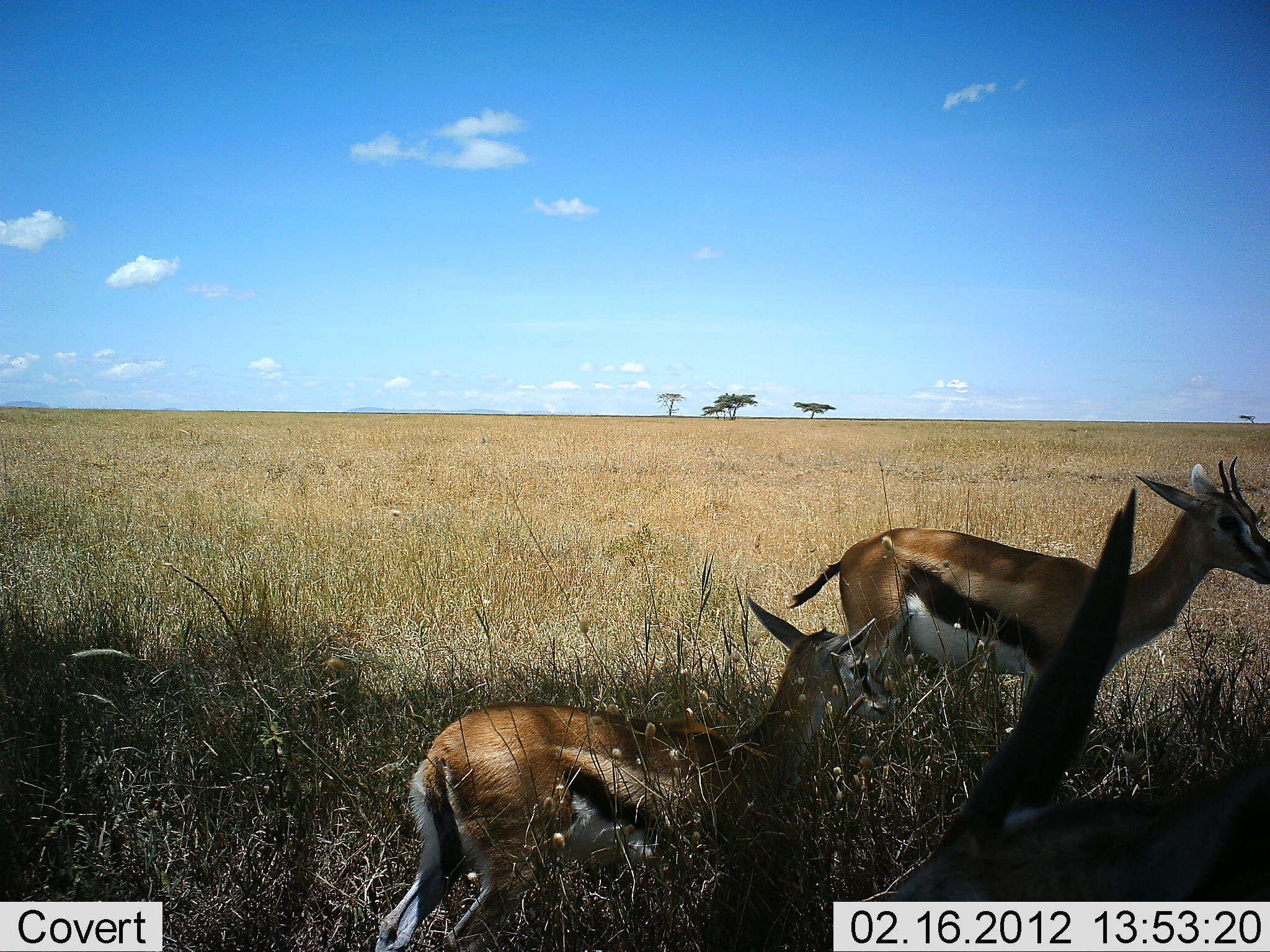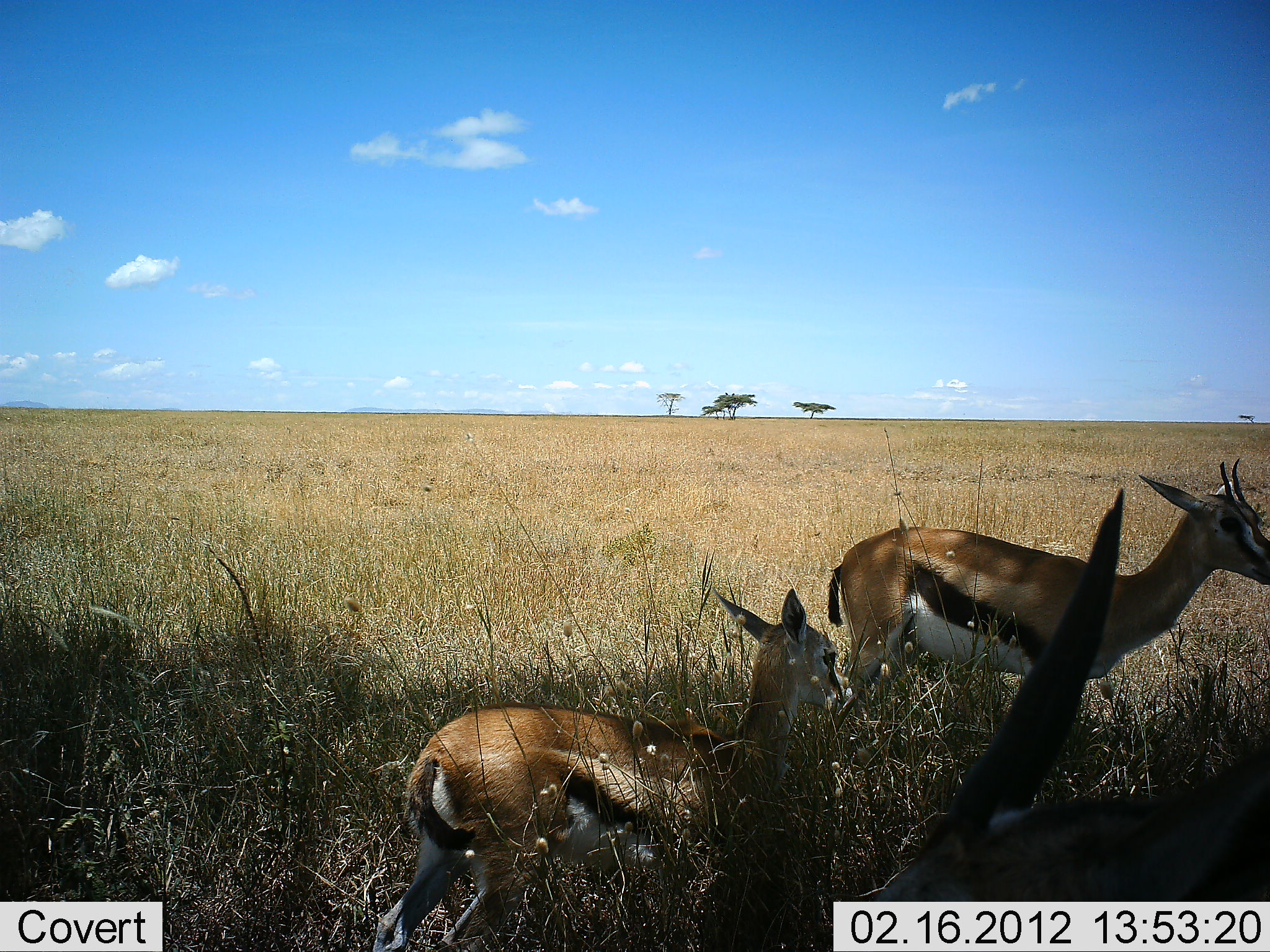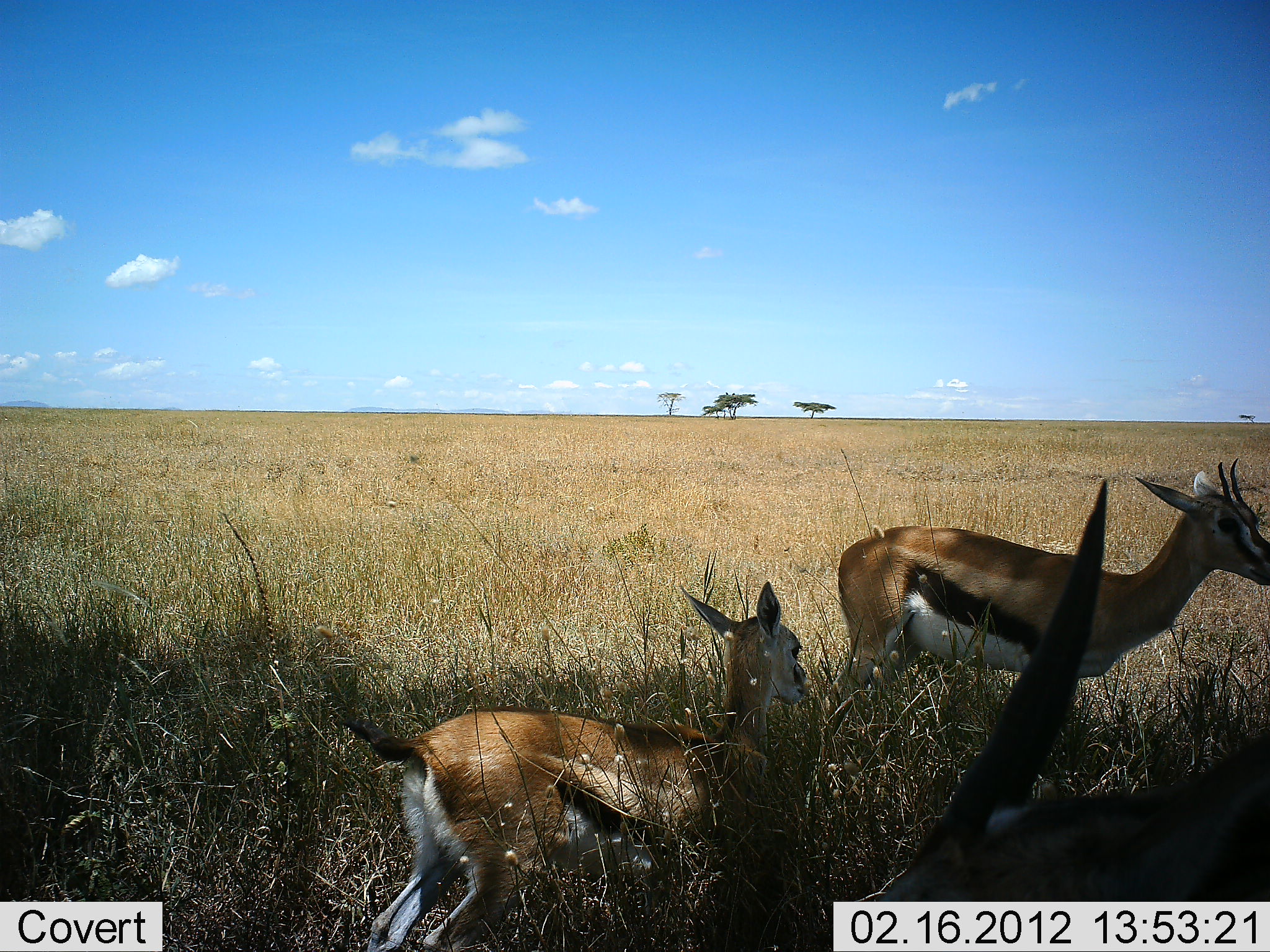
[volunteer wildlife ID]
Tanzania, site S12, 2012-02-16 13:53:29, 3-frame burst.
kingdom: Animalia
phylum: Chordata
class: Mammalia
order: Artiodactyla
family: Bovidae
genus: Eudorcas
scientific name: Eudorcas thomsonii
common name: thomson's gazelle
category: gazellethomsons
Gazellethomsons (thomson's gazelle) (Eudorcas thomsonii), count 3. Behavior (volunteer vote fractions): standing 78%, resting 33%, moving 6%, interacting 0%. Young present (vote fraction): 39%. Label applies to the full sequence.